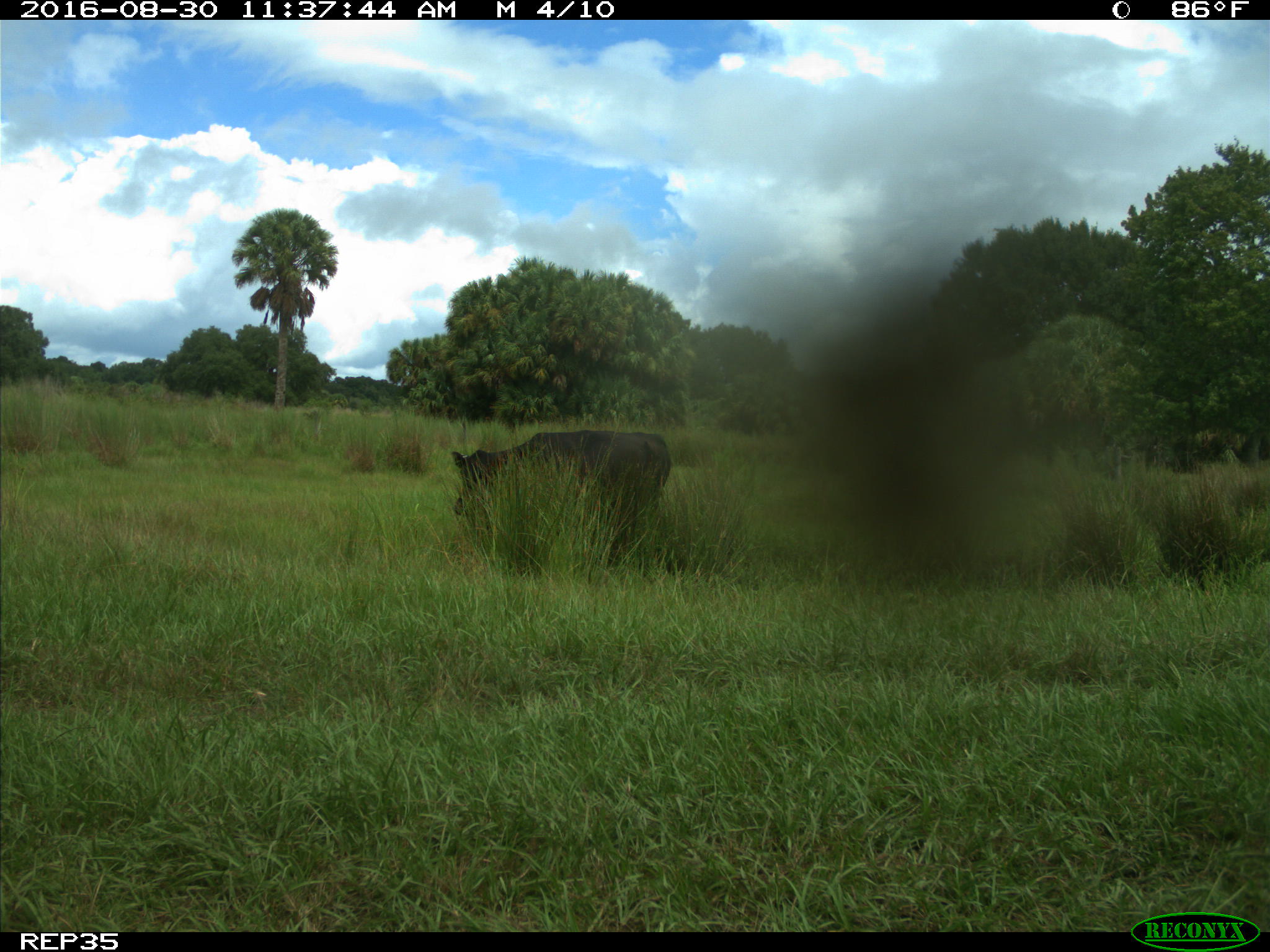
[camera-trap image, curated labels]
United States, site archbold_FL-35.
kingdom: Animalia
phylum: Chordata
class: Mammalia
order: Artiodactyla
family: Bovidae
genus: Bos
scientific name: Bos taurus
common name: domestic cow